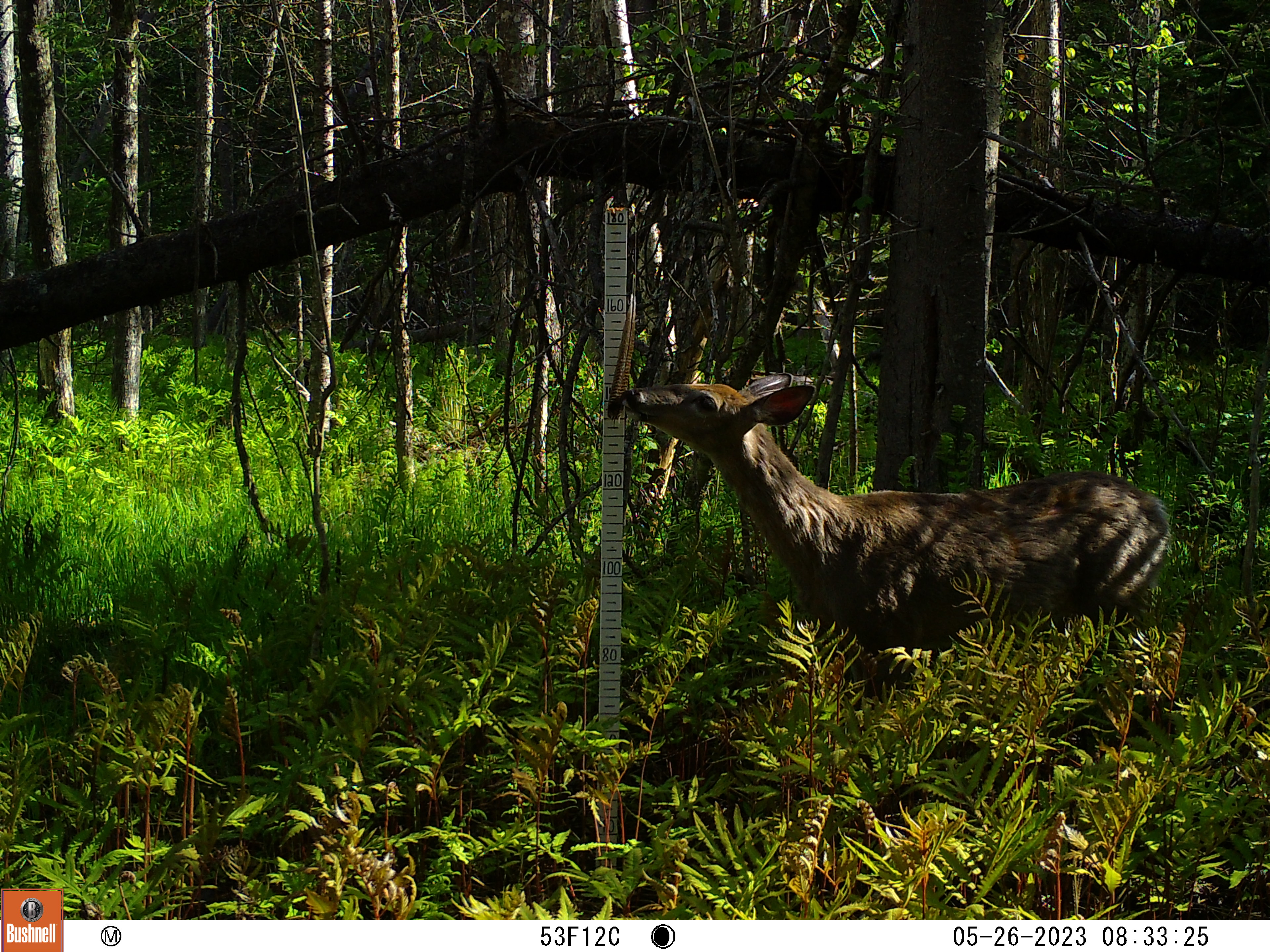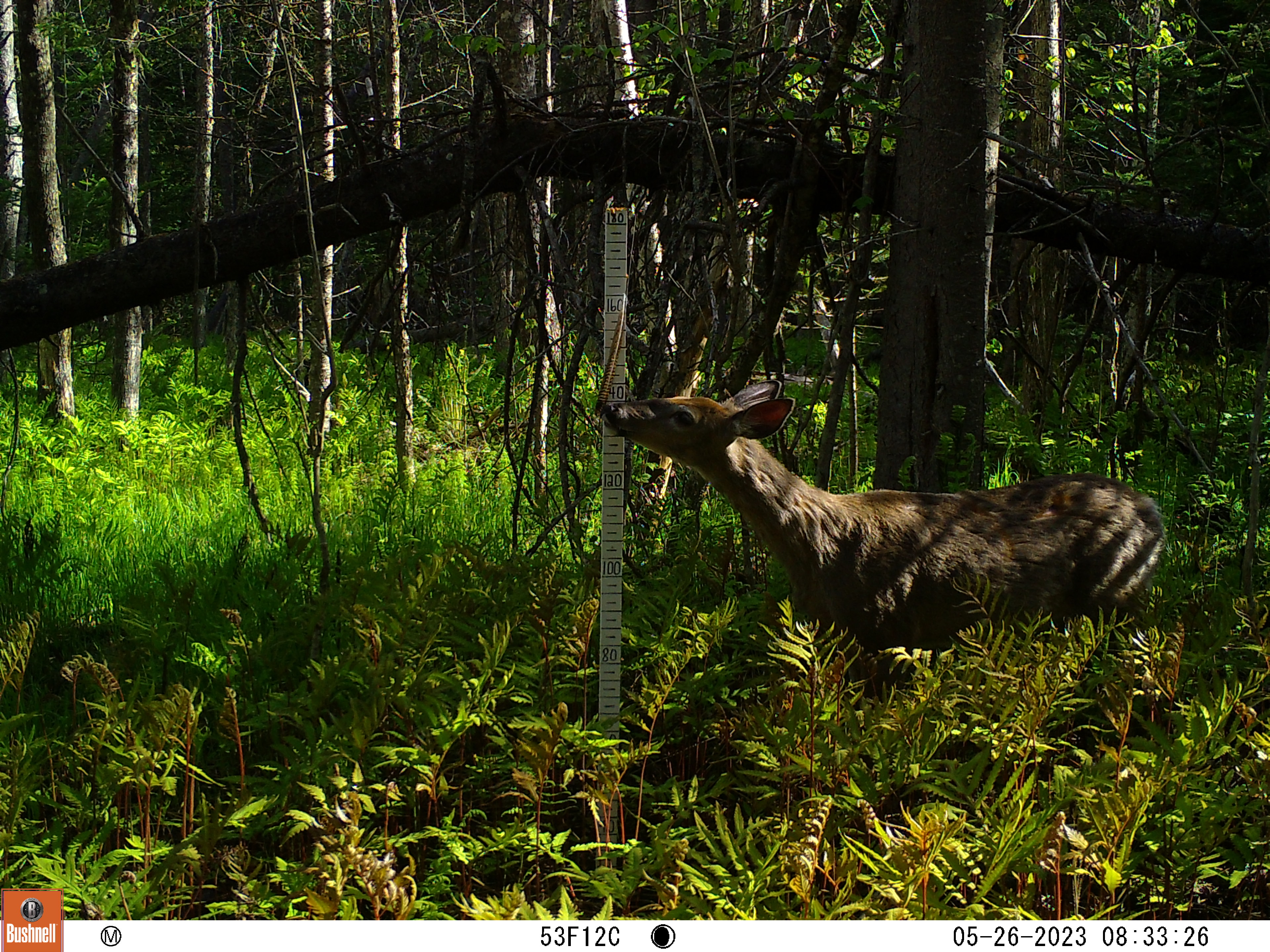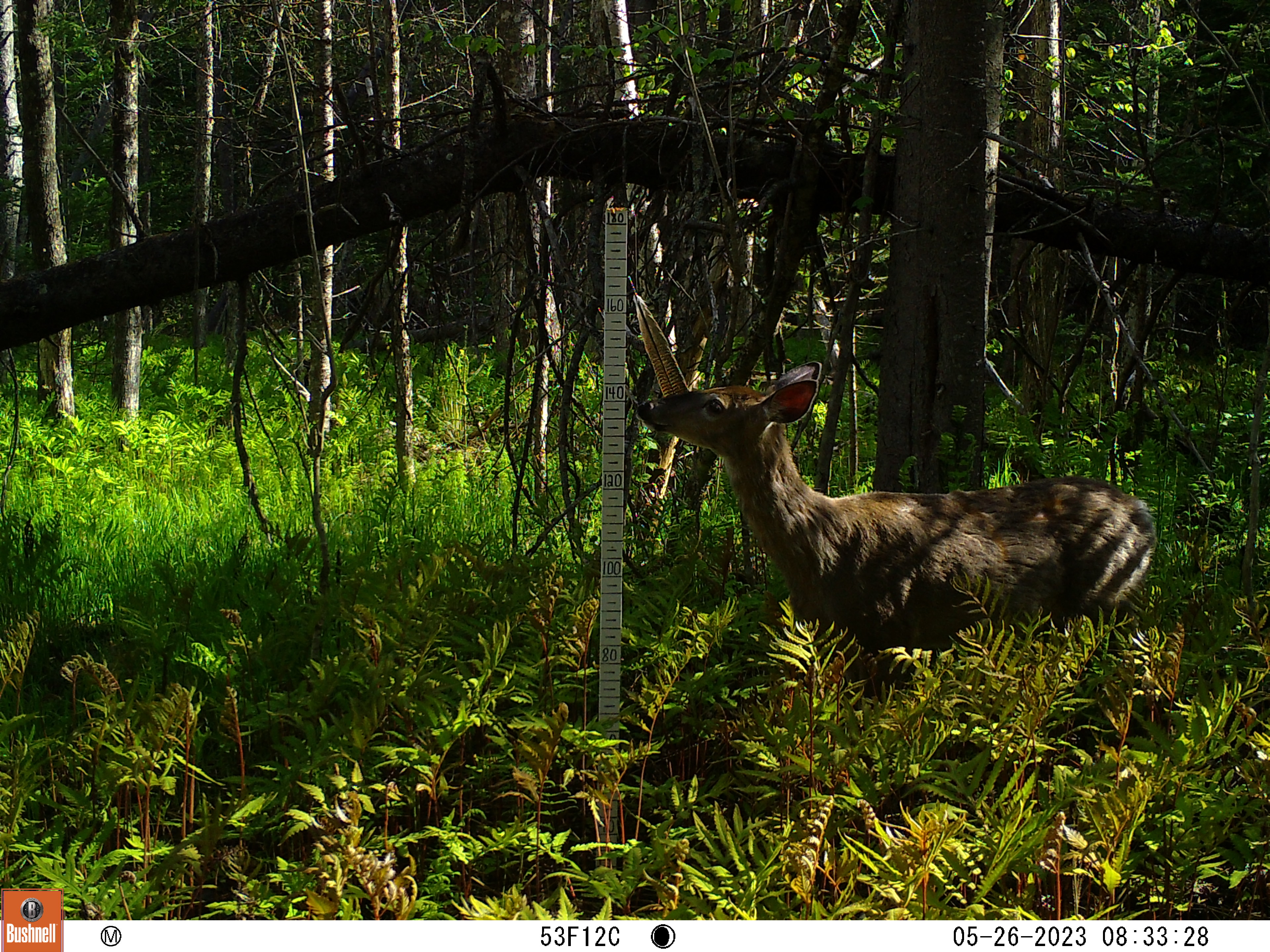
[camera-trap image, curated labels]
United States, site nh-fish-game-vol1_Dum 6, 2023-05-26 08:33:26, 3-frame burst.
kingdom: Animalia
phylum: Chordata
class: Mammalia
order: Artiodactyla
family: Cervidae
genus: Odocoileus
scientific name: Odocoileus virginianus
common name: white-tailed deer